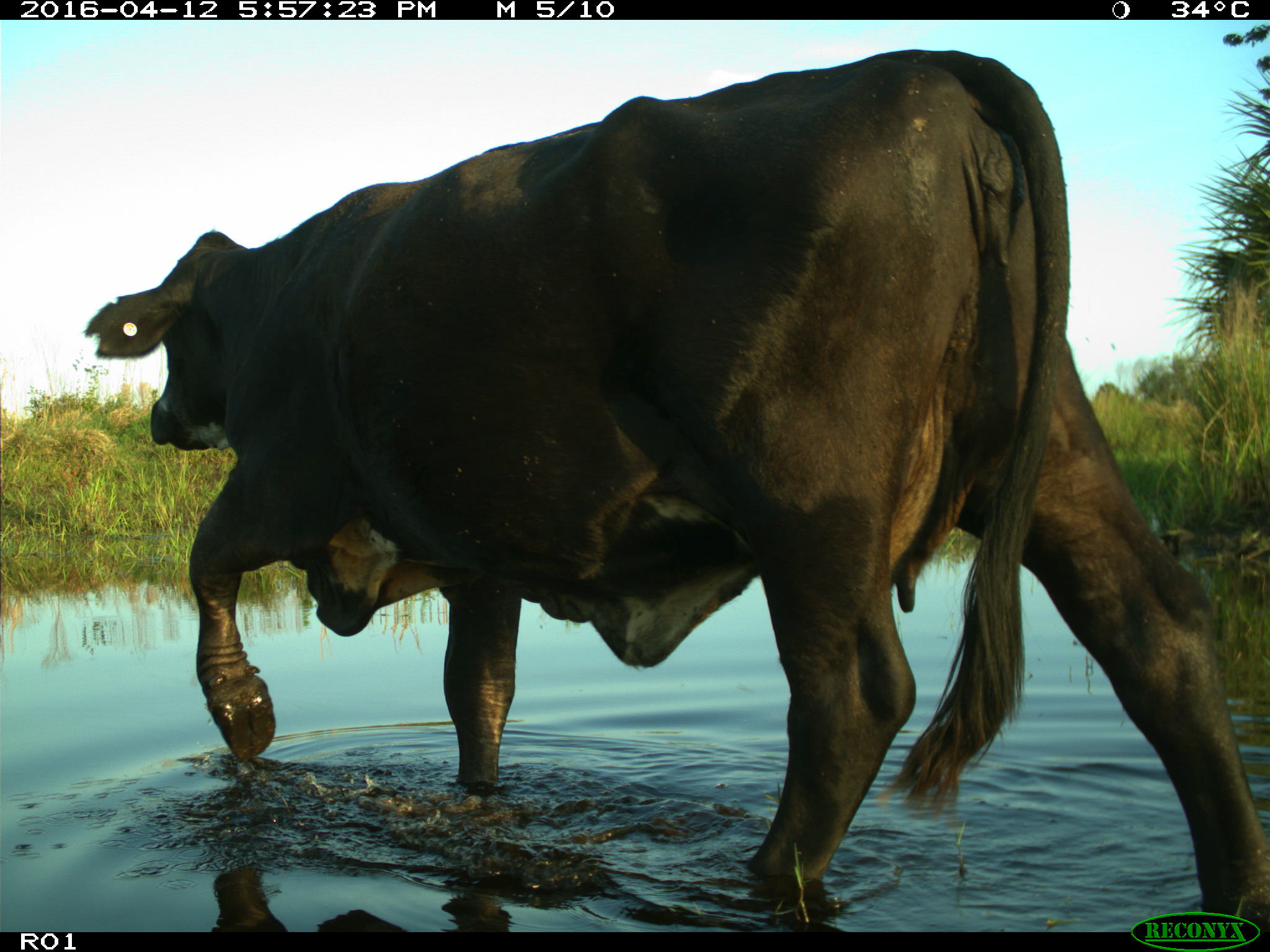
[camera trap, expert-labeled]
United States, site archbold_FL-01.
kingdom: Animalia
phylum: Chordata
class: Mammalia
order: Artiodactyla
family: Bovidae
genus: Bos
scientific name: Bos taurus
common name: domestic cow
Bos taurus (domestic cow).